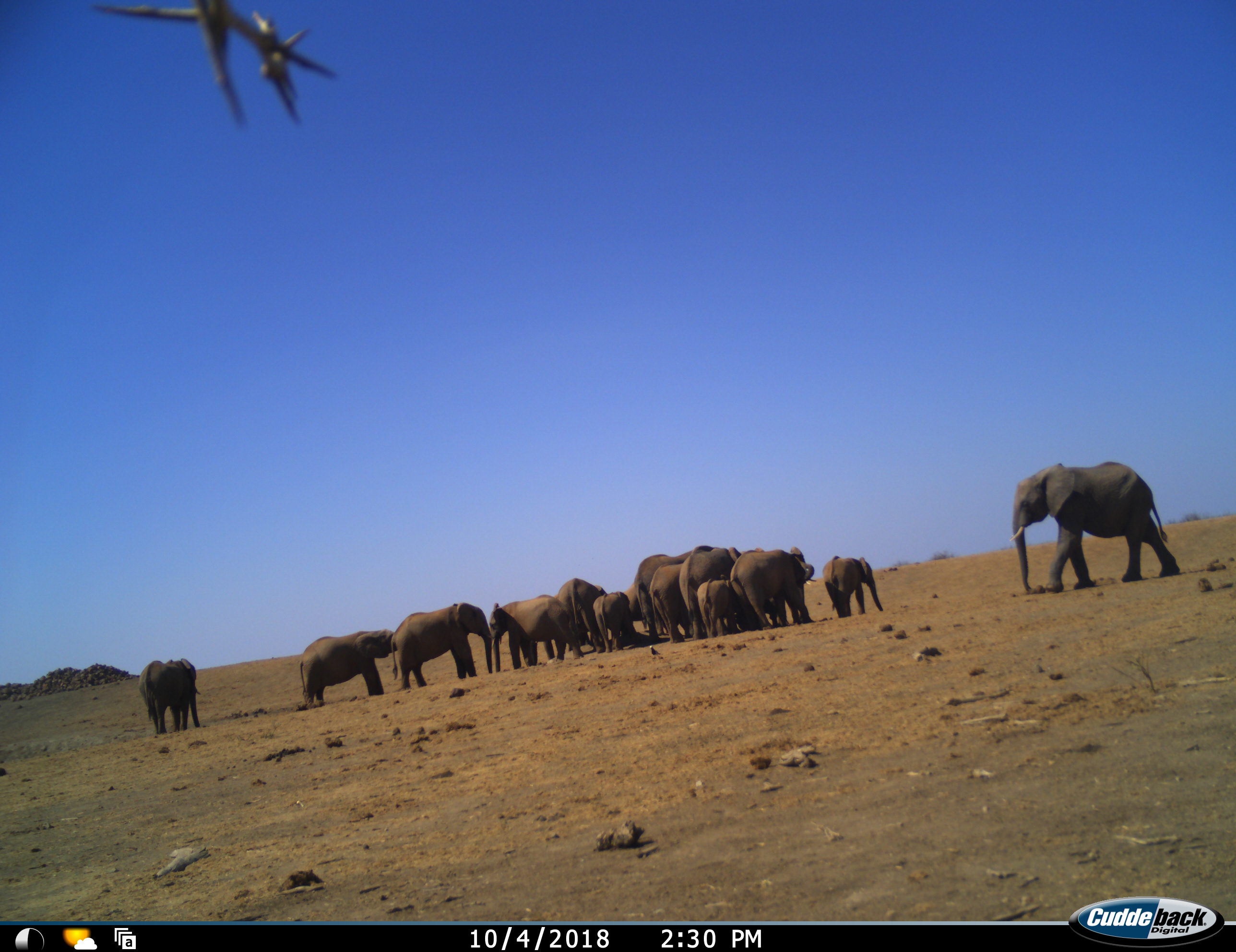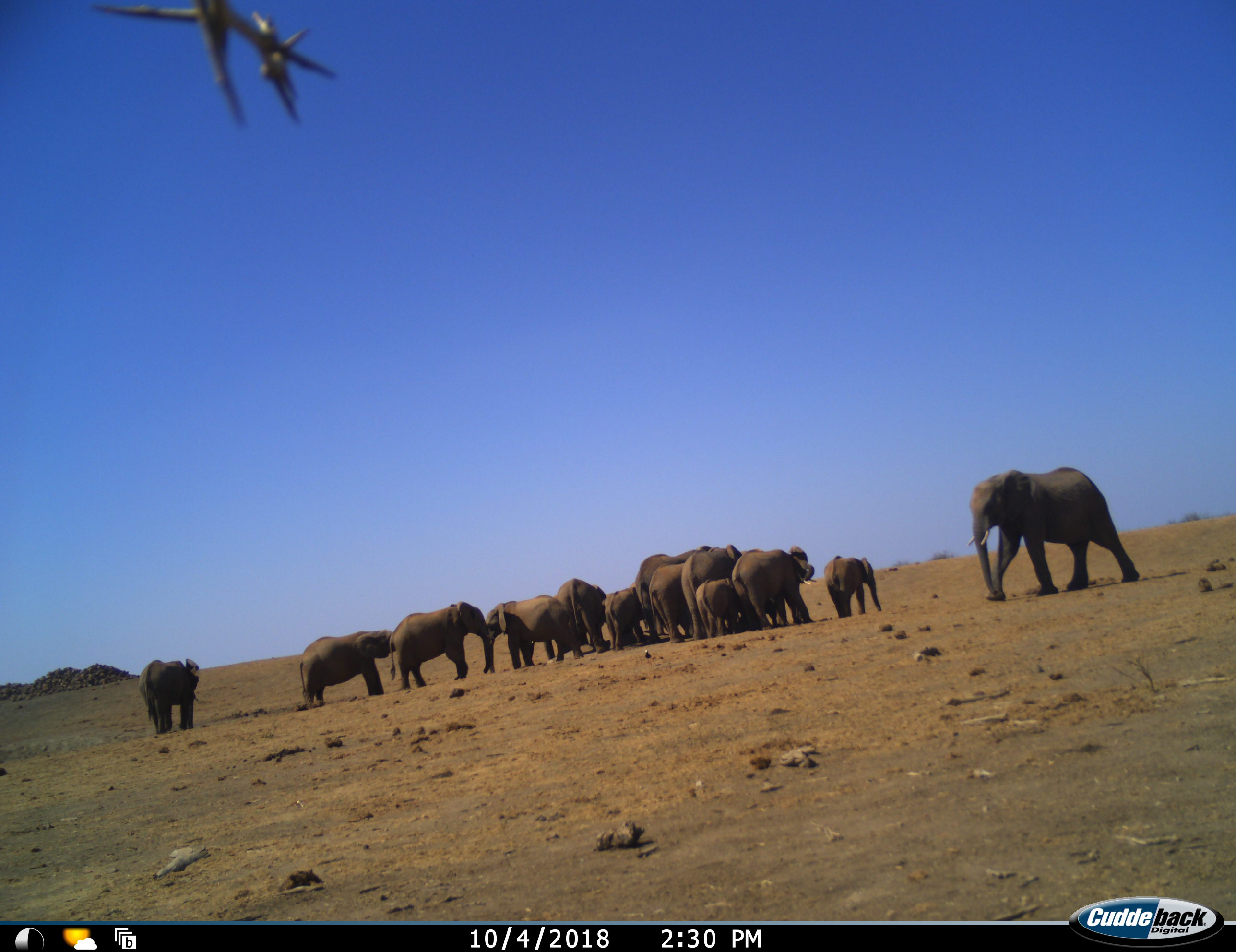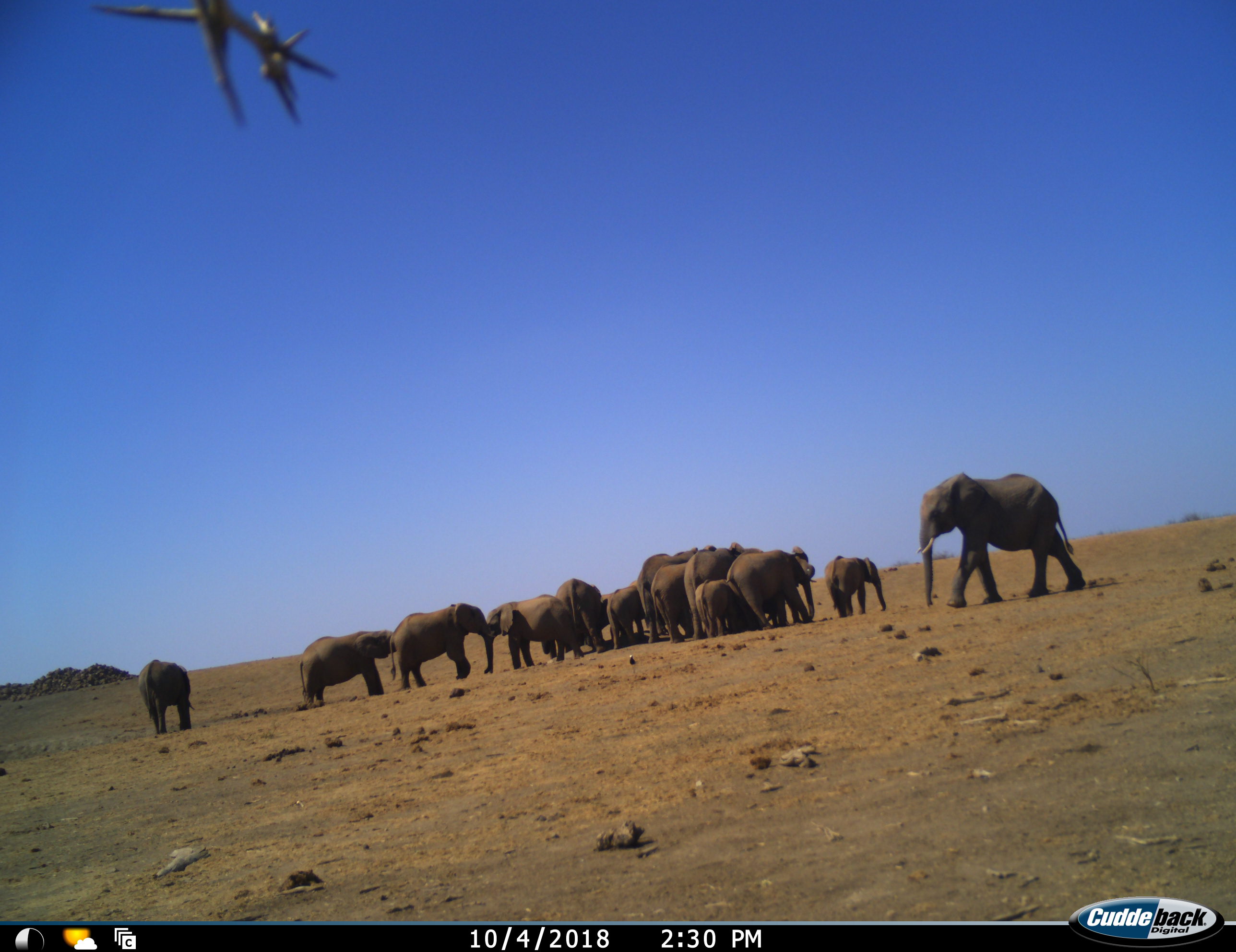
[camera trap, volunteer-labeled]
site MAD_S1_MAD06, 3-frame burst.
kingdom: Animalia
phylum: Chordata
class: Mammalia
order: Proboscidea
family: Elephantidae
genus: Loxodonta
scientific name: Loxodonta africana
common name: african bush elephant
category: elephant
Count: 11-50.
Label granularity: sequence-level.